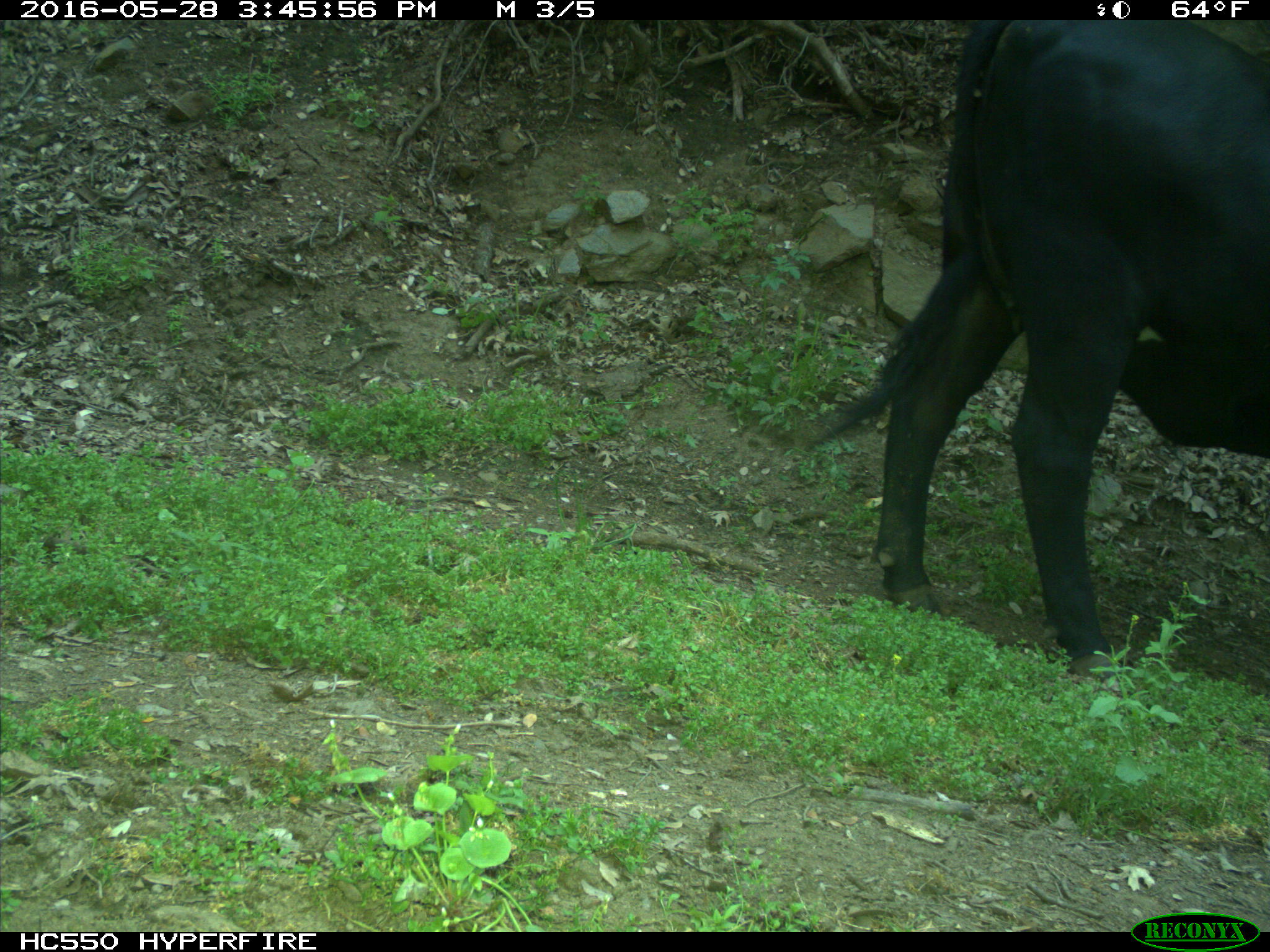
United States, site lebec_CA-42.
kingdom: Animalia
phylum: Chordata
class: Mammalia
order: Artiodactyla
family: Bovidae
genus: Bos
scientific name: Bos taurus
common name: domestic cow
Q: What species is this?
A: Bos taurus (domestic cow).